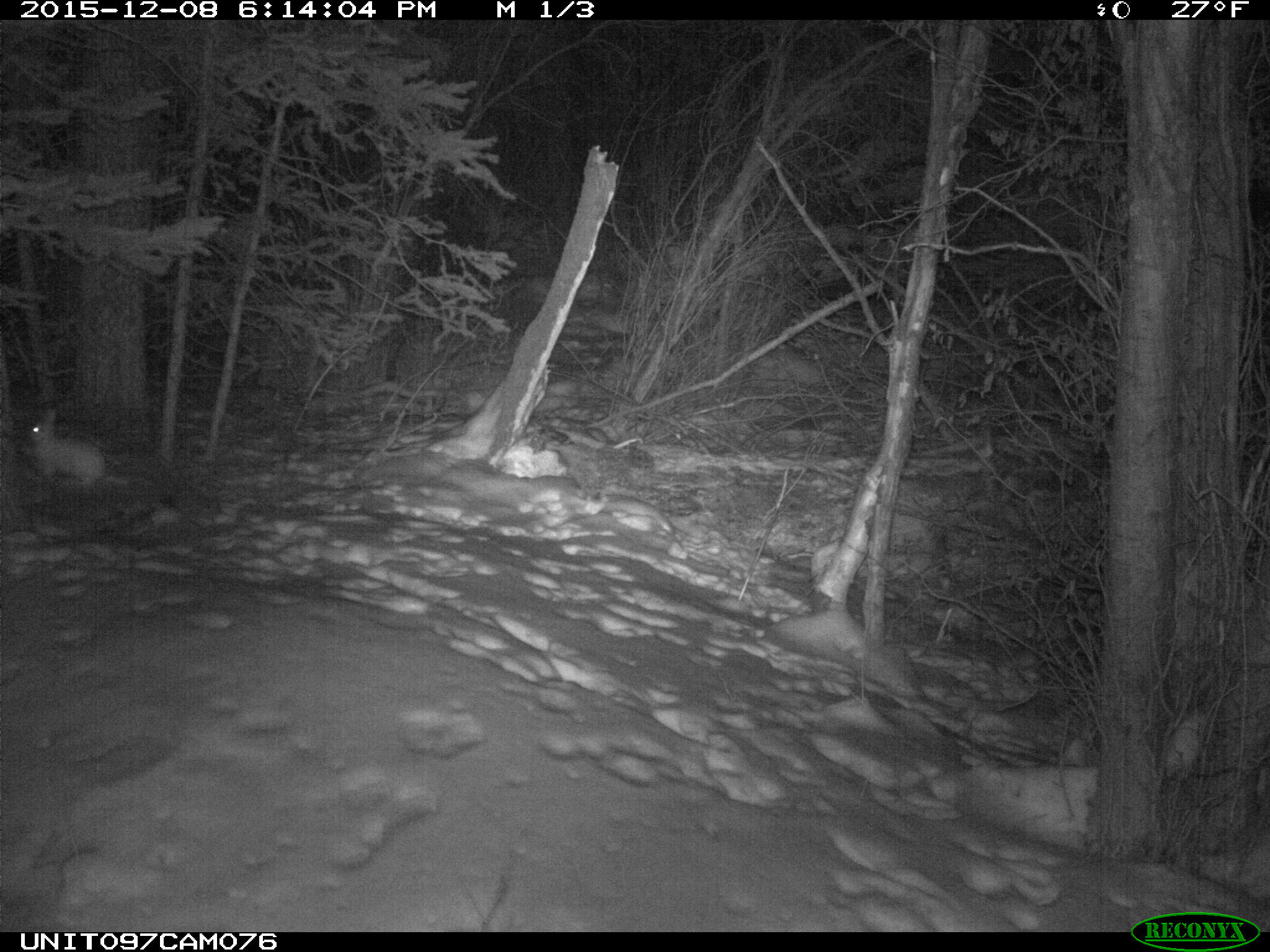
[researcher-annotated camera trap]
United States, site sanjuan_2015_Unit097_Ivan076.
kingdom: Animalia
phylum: Chordata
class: Mammalia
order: Lagomorpha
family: Leporidae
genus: Lepus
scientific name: Lepus americanus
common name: snowshoe hare